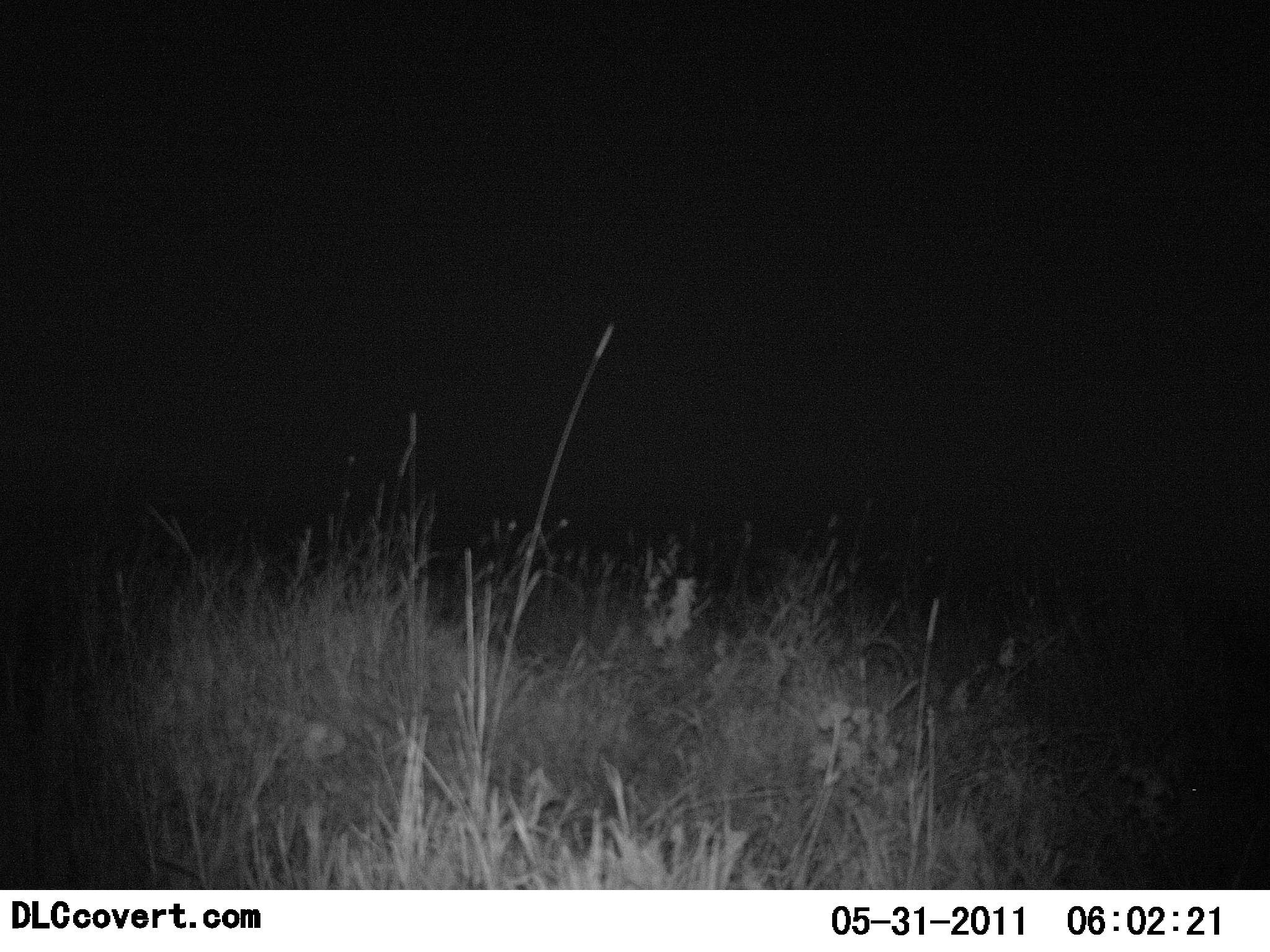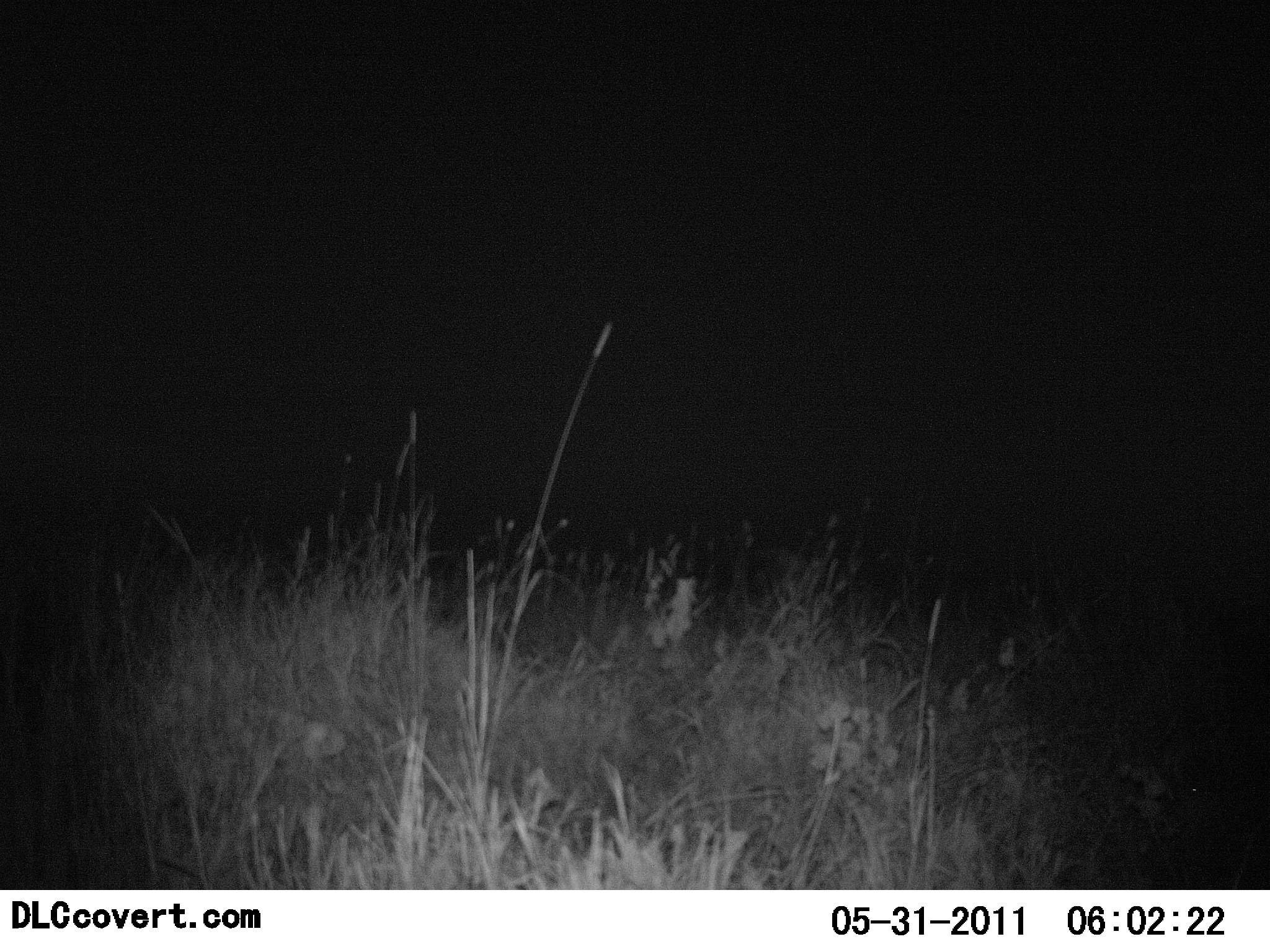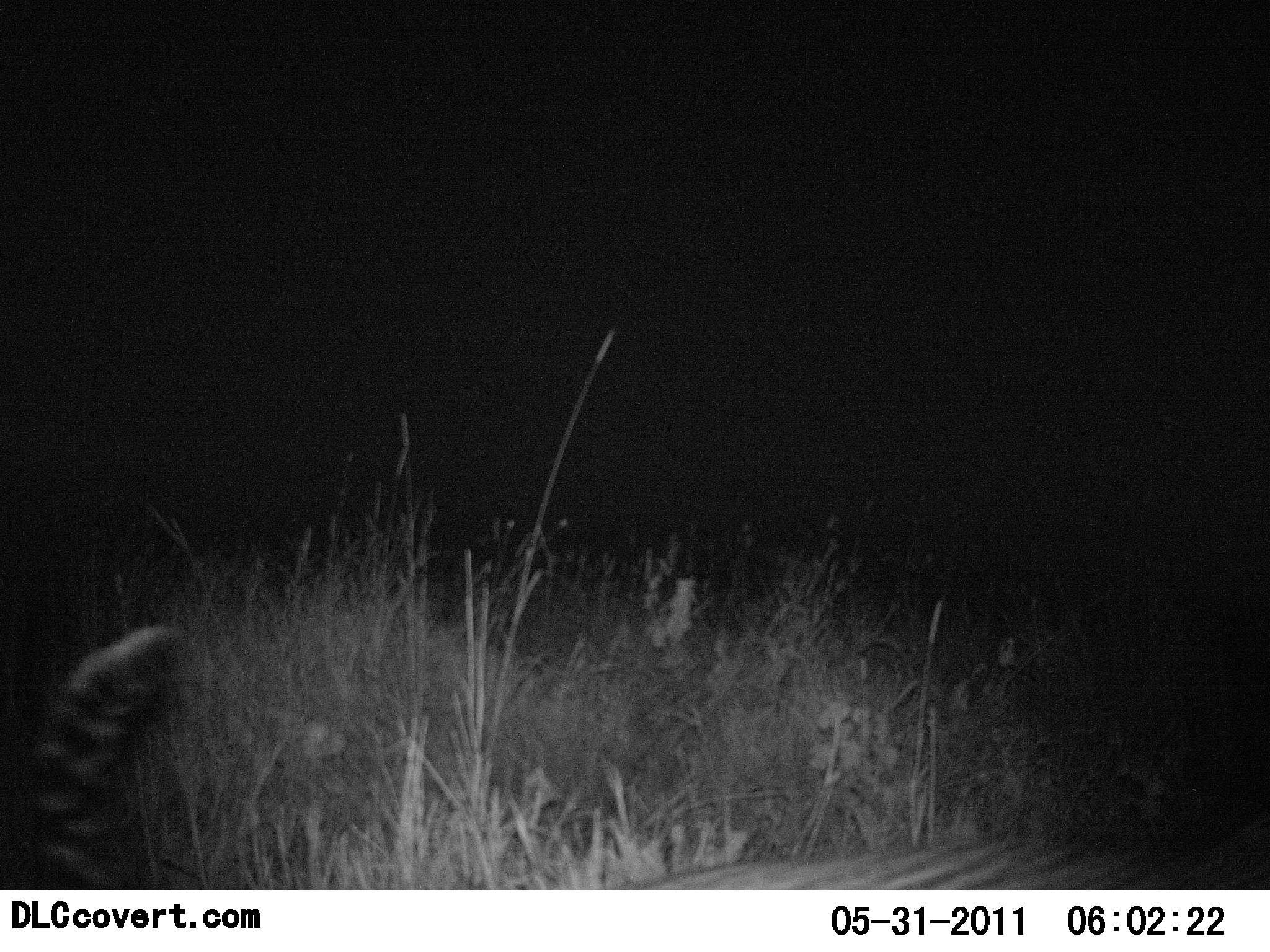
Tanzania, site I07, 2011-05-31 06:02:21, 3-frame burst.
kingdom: Animalia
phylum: Chordata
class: Mammalia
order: Carnivora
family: Felidae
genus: Panthera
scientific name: Panthera pardus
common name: leopard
Leopard (Panthera pardus), count 1. Behavior (volunteer vote fractions): standing 25%, resting 0%, moving 75%, interacting 0%. Young present (vote fraction): 0%. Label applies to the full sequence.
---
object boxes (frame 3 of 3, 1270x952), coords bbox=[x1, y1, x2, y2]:
animal: bbox=[0, 622, 187, 891]